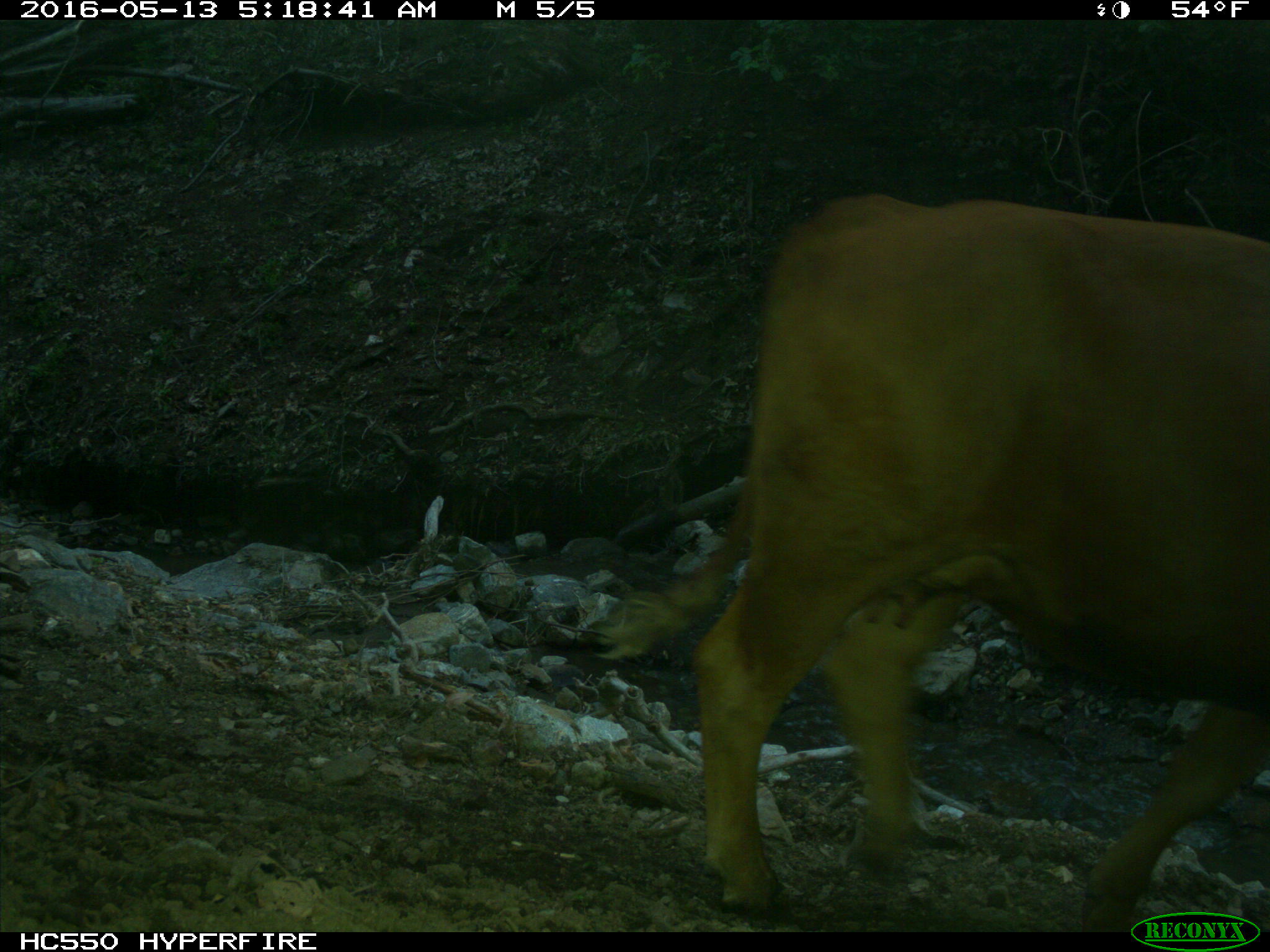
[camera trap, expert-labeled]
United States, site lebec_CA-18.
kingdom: Animalia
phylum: Chordata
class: Mammalia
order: Artiodactyla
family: Bovidae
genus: Bos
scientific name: Bos taurus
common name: domestic cow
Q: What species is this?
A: Bos taurus (domestic cow).